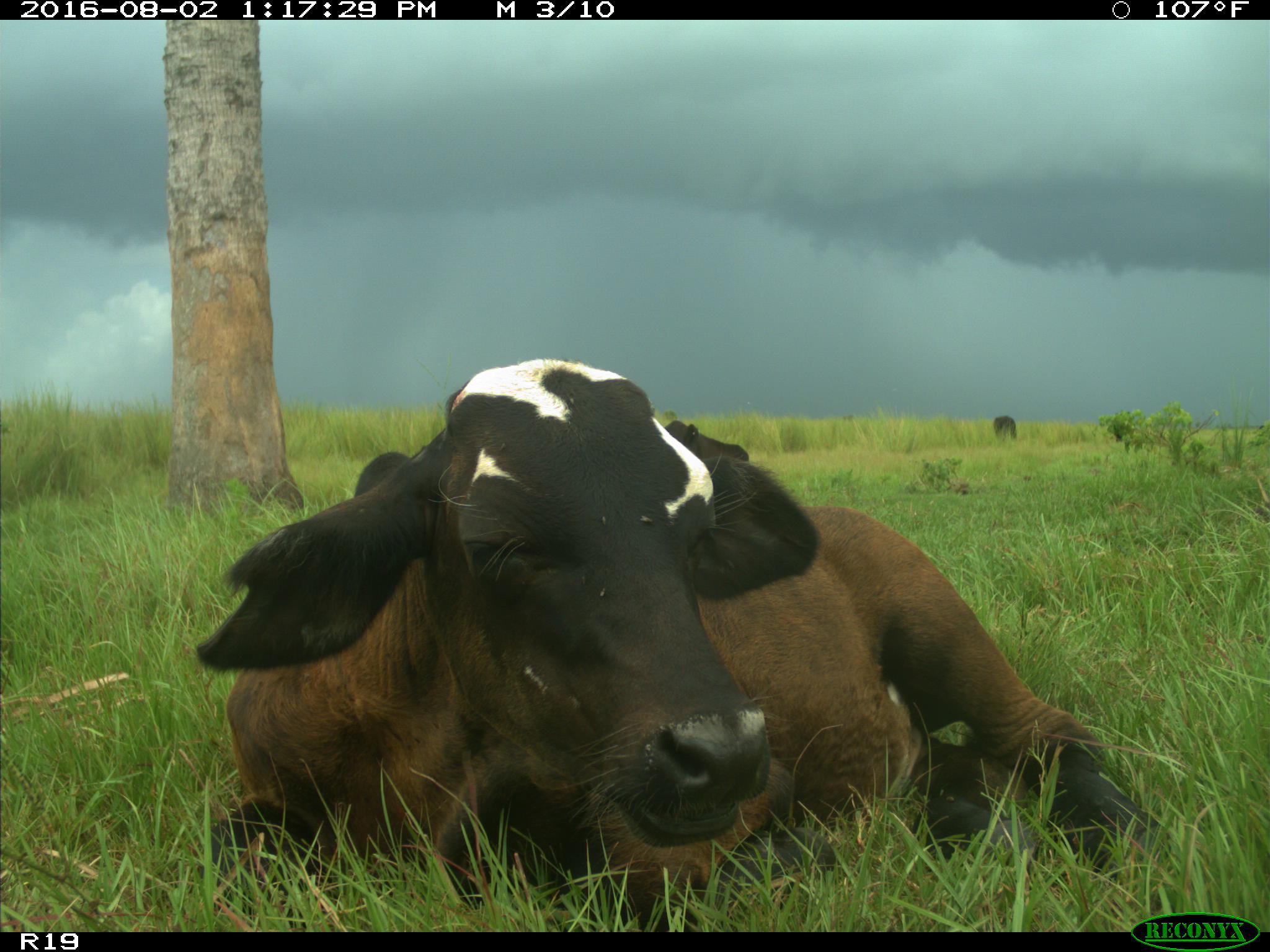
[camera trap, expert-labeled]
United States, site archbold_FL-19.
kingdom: Animalia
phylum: Chordata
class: Mammalia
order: Artiodactyla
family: Bovidae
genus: Bos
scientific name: Bos taurus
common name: domestic cow